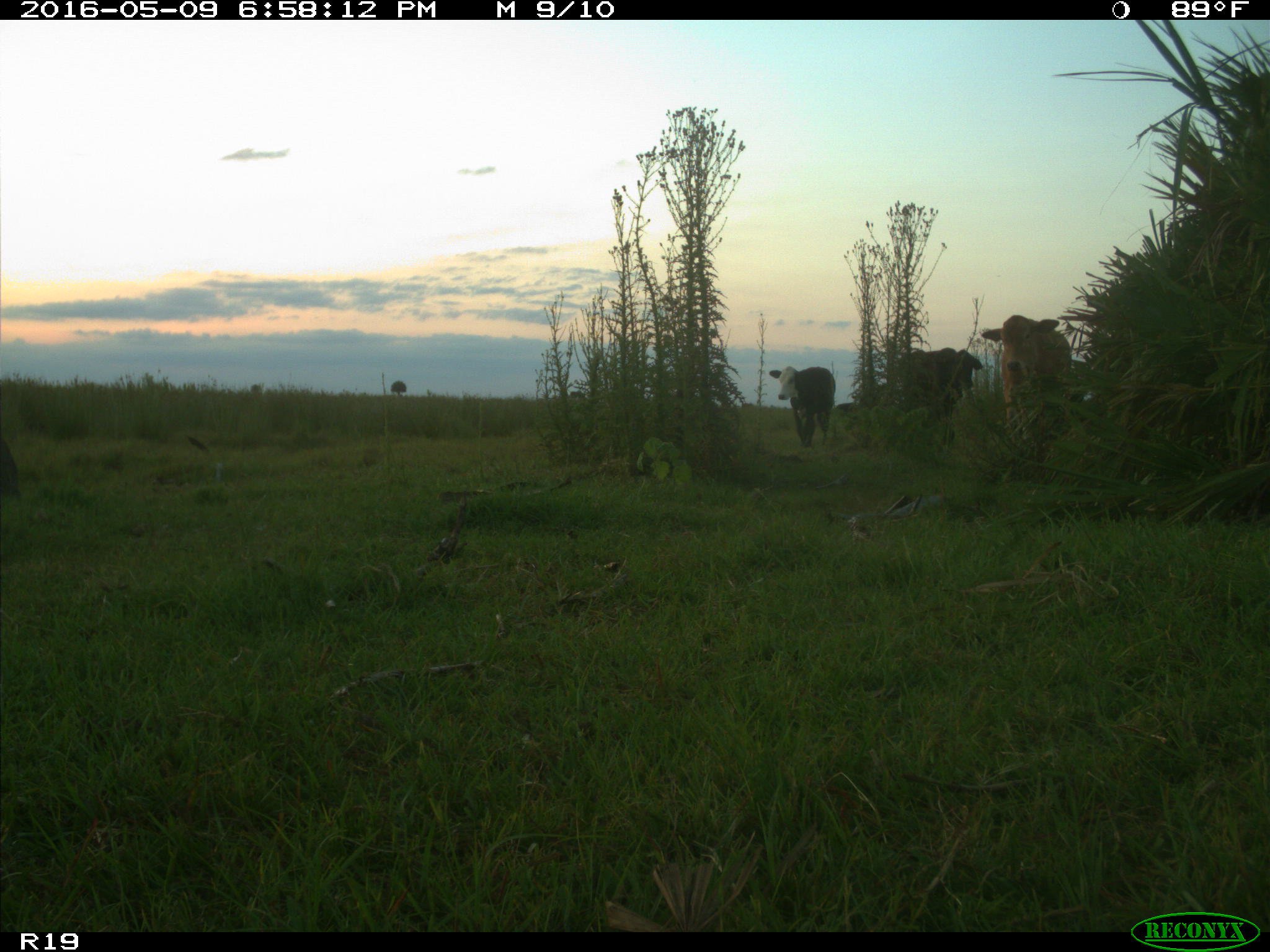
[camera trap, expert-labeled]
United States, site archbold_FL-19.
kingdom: Animalia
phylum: Chordata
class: Mammalia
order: Artiodactyla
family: Bovidae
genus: Bos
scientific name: Bos taurus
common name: domestic cow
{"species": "Bos taurus (domestic cow)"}